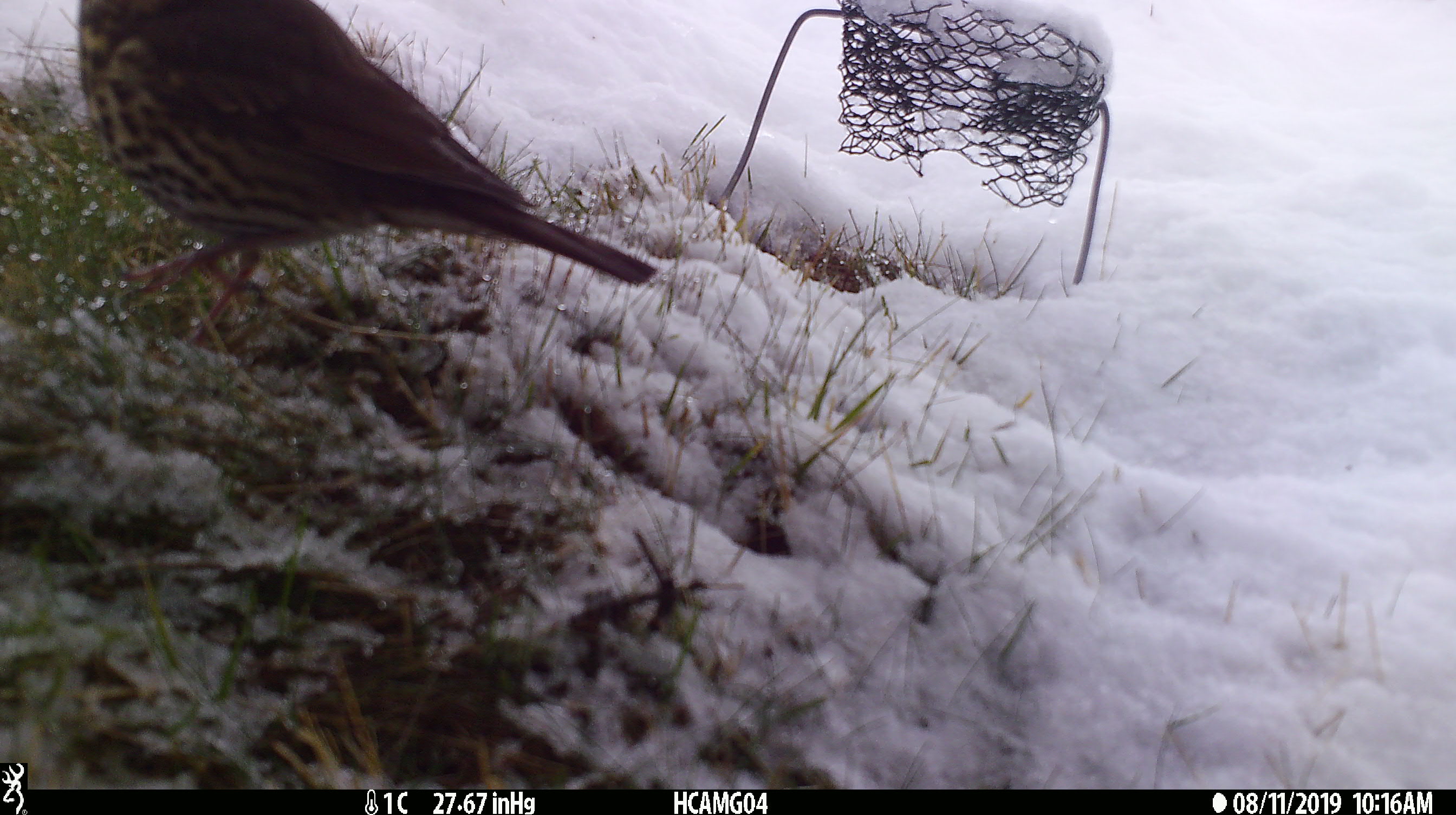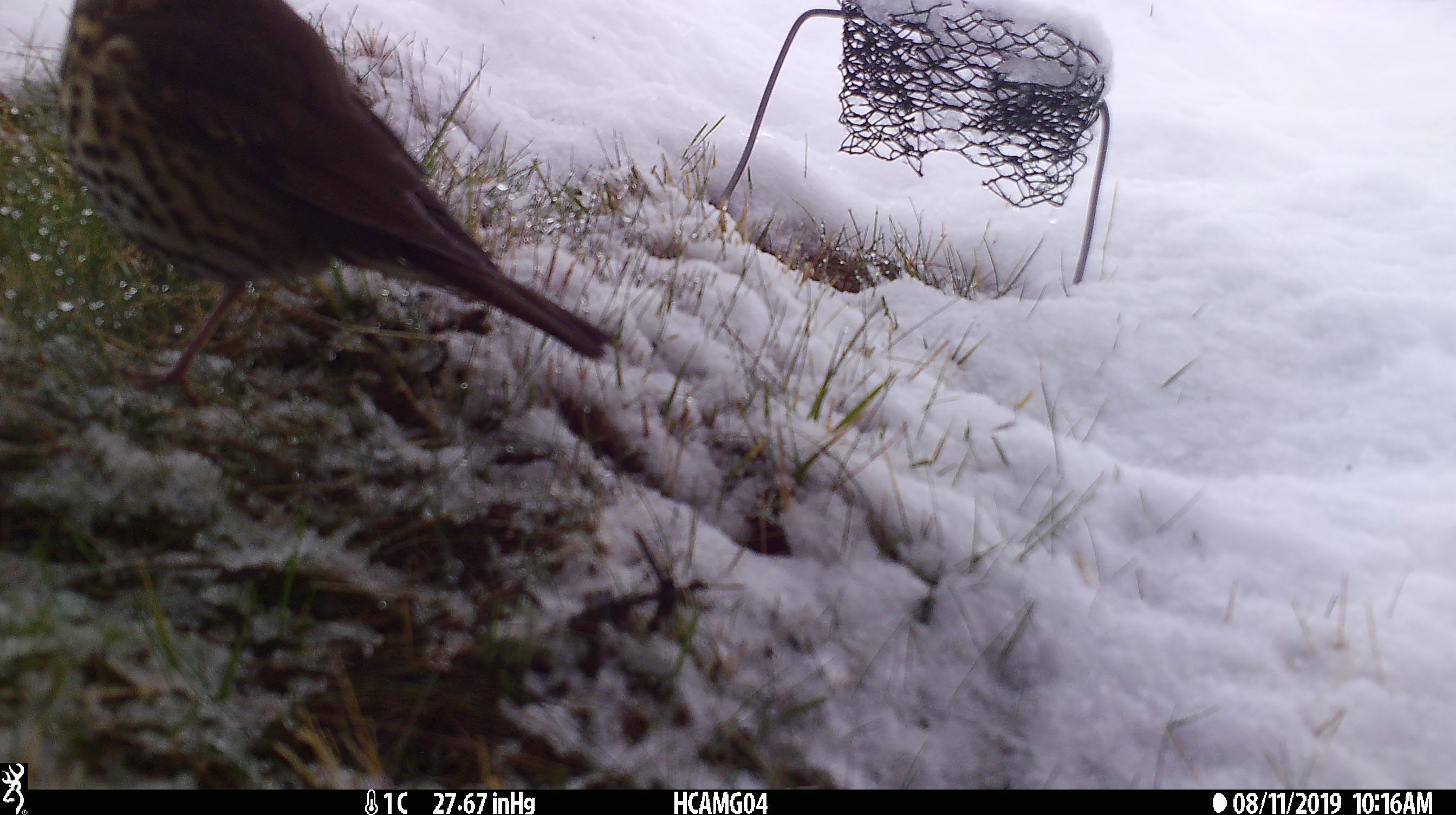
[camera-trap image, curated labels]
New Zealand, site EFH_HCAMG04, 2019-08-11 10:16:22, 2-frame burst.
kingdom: Animalia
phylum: Chordata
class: Aves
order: Passeriformes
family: Turdidae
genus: Turdus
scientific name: Turdus philomelos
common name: song thrush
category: thrush